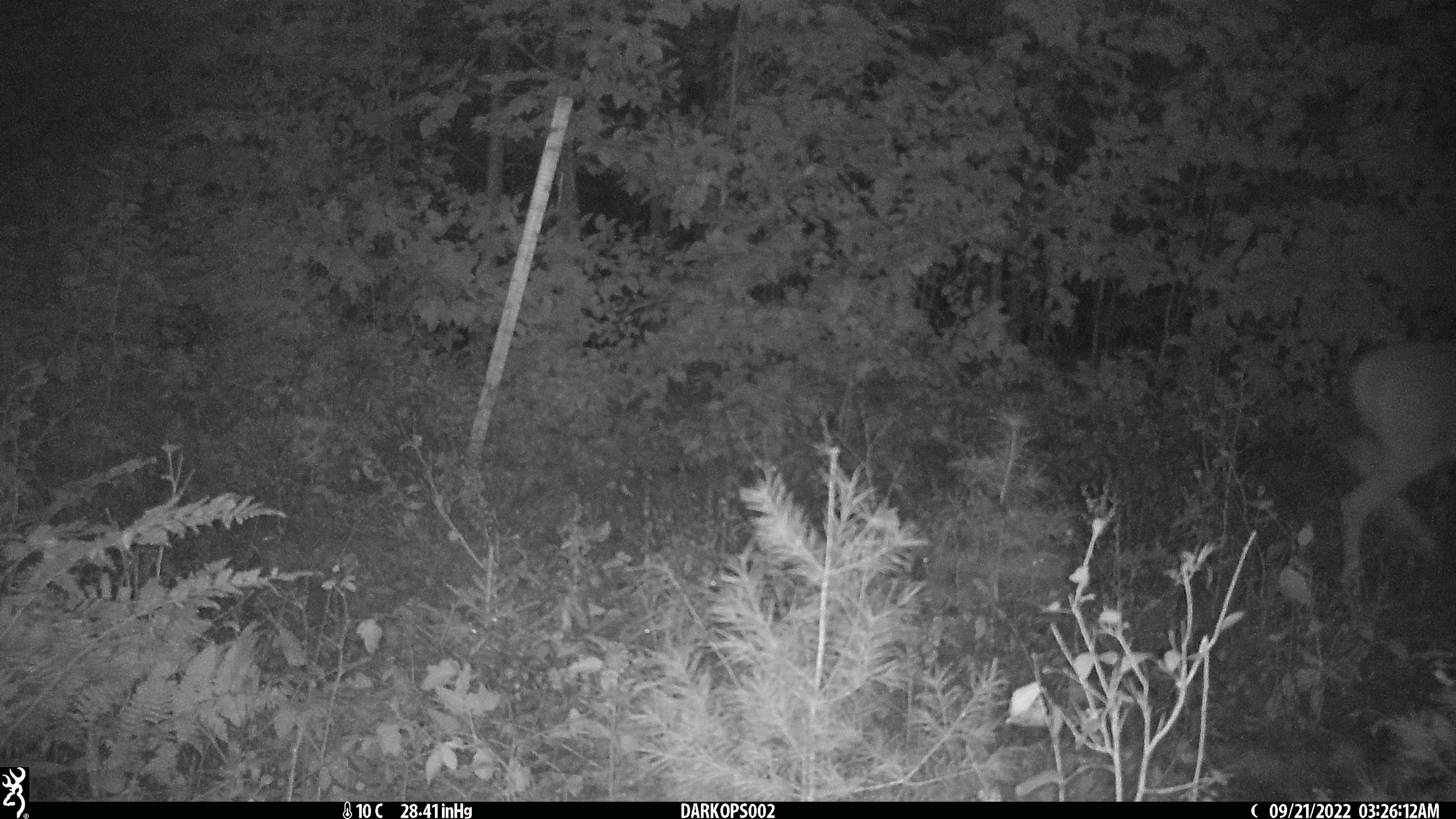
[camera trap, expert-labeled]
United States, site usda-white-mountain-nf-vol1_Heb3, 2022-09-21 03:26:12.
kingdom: Animalia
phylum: Chordata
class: Mammalia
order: Artiodactyla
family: Cervidae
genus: Odocoileus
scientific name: Odocoileus virginianus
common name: white-tailed deer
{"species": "white-tailed deer (Odocoileus virginianus)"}